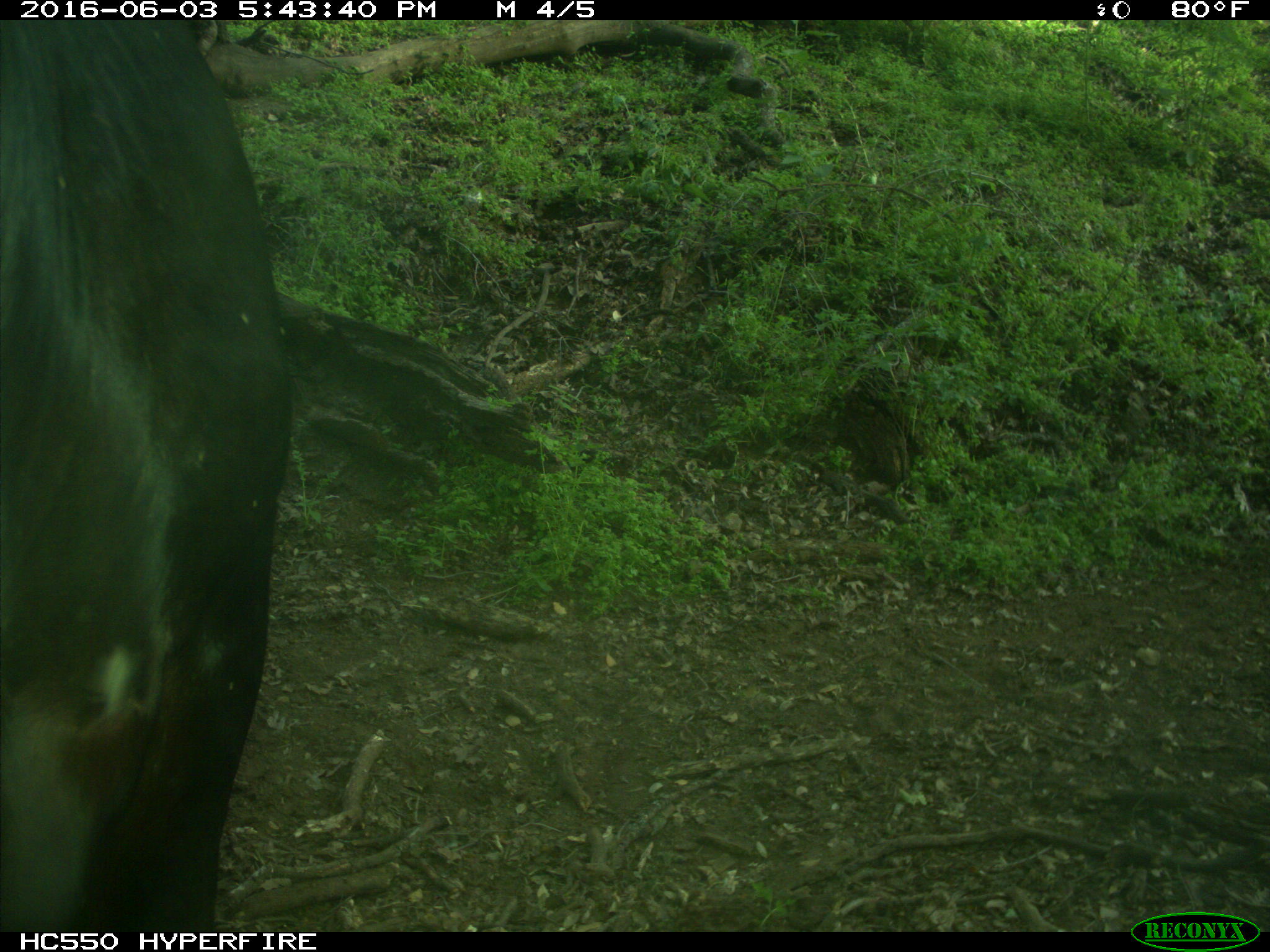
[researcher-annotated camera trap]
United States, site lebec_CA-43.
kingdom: Animalia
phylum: Chordata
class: Mammalia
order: Artiodactyla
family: Bovidae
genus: Bos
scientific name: Bos taurus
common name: domestic cow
Bos taurus (domestic cow).